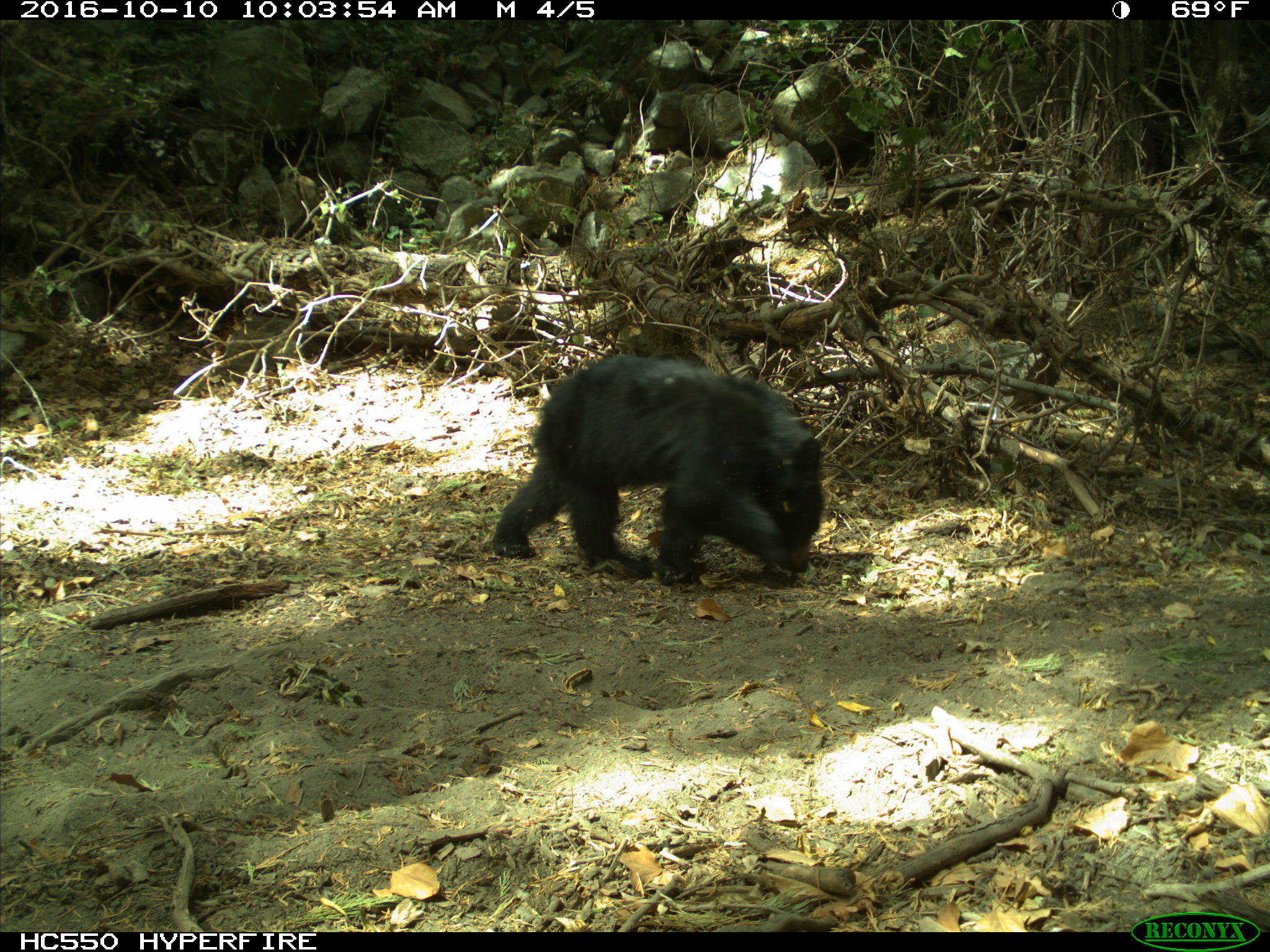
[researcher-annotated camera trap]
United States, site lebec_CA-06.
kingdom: Animalia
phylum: Chordata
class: Mammalia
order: Carnivora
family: Ursidae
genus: Ursus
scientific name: Ursus americanus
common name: american black bear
Ursus americanus (american black bear).